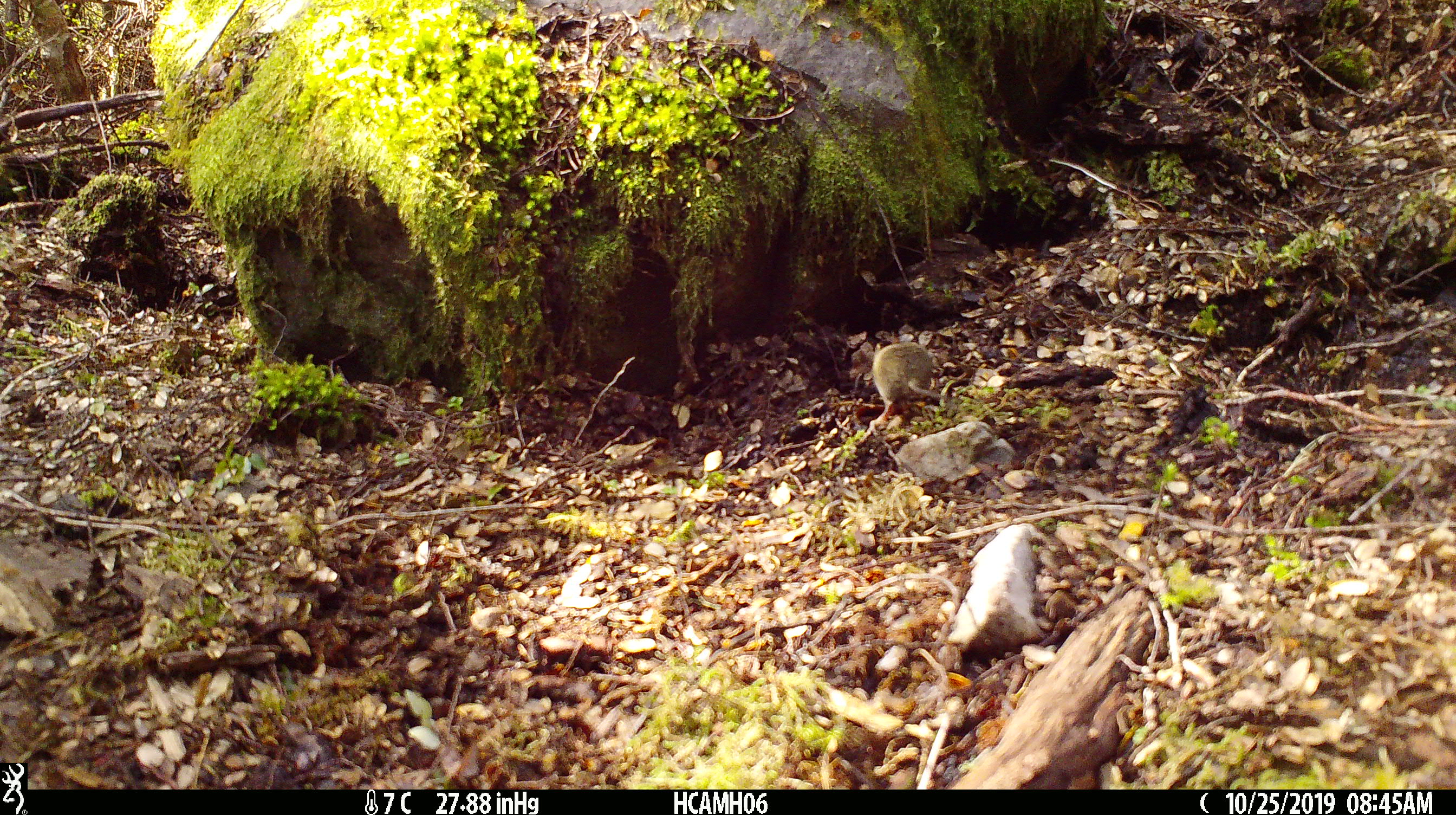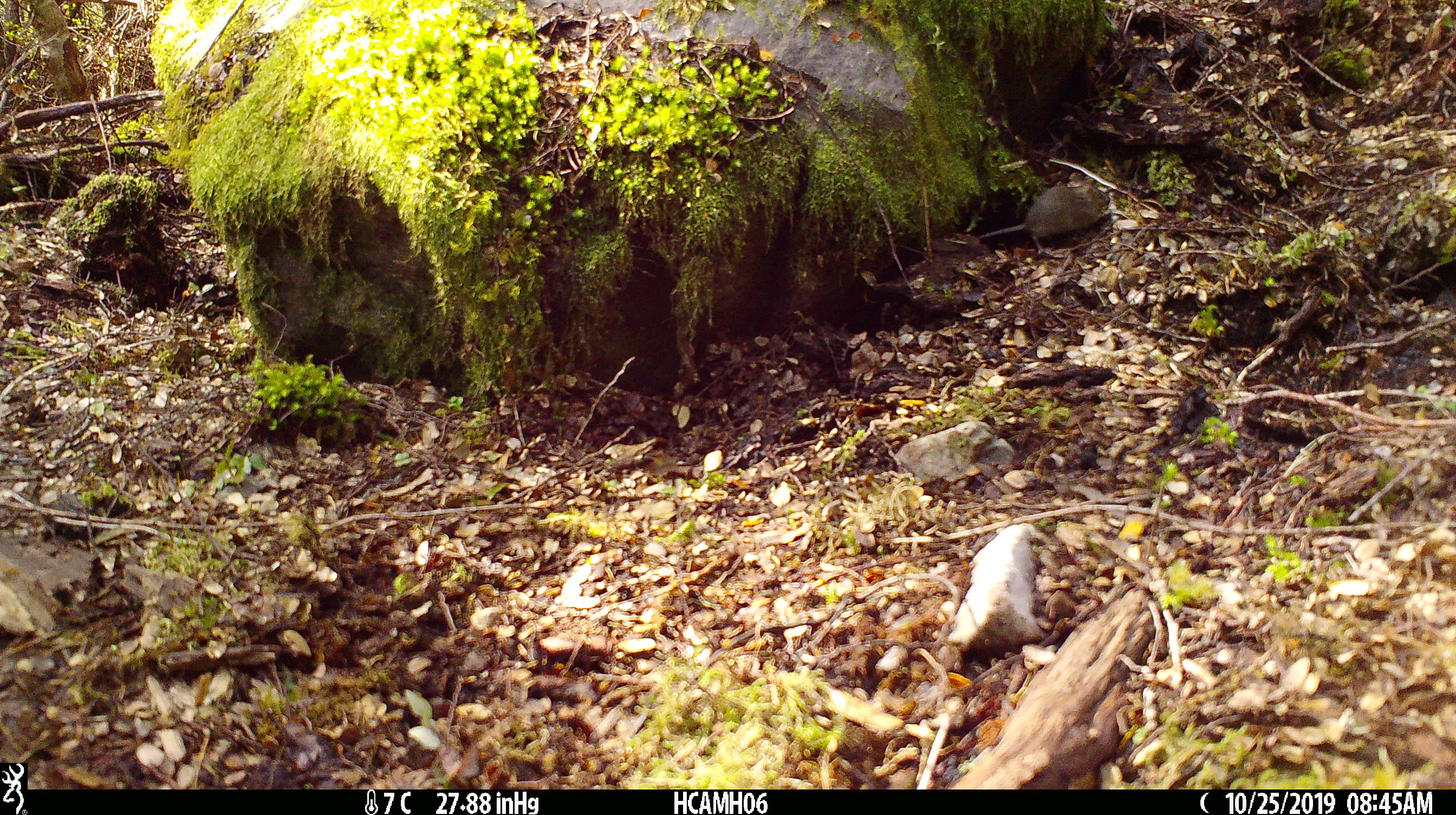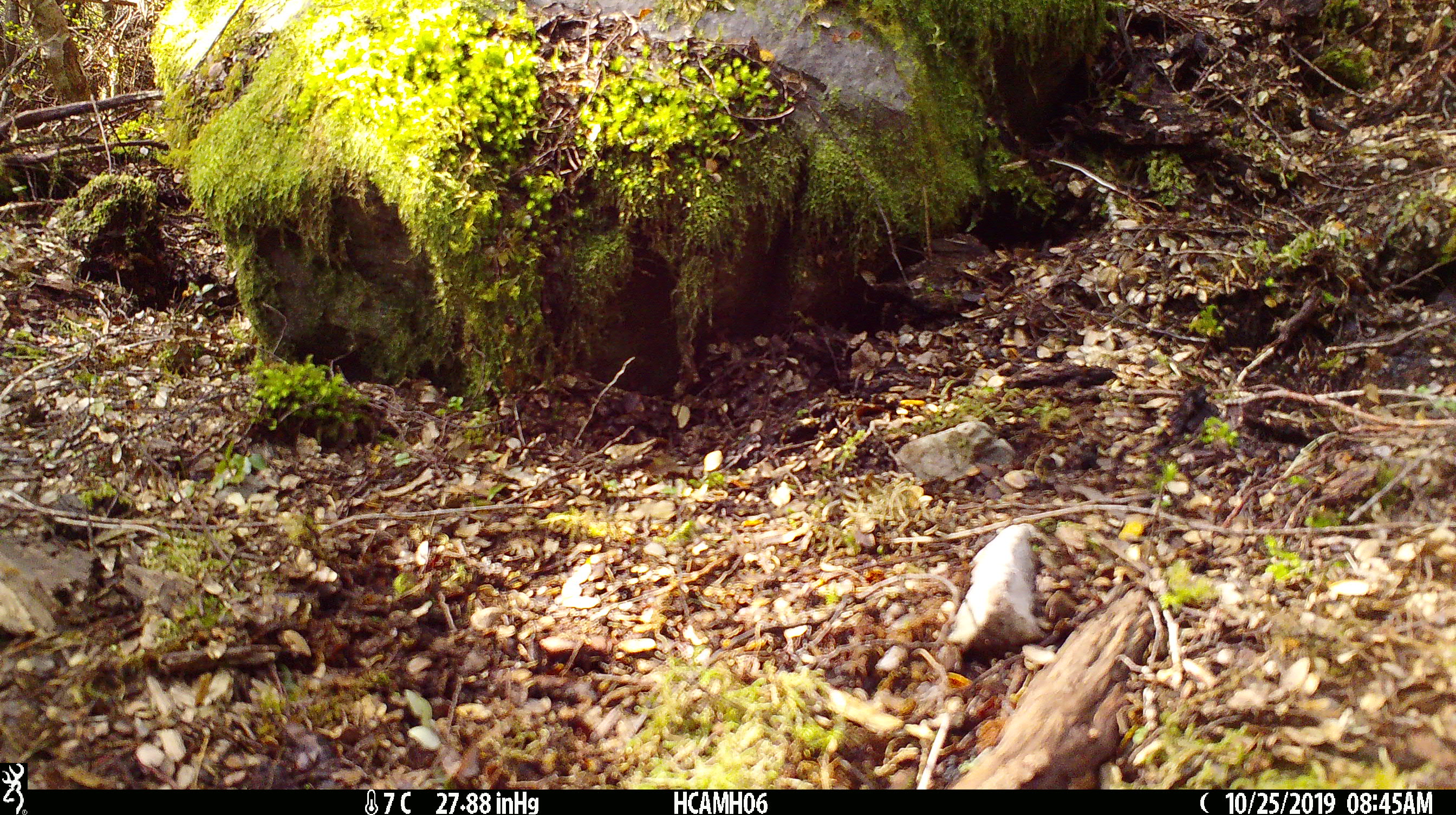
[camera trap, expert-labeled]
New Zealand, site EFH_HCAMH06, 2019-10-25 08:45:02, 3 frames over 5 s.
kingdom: Animalia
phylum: Chordata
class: Mammalia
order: Rodentia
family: Muridae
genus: Mus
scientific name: Mus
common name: mouse